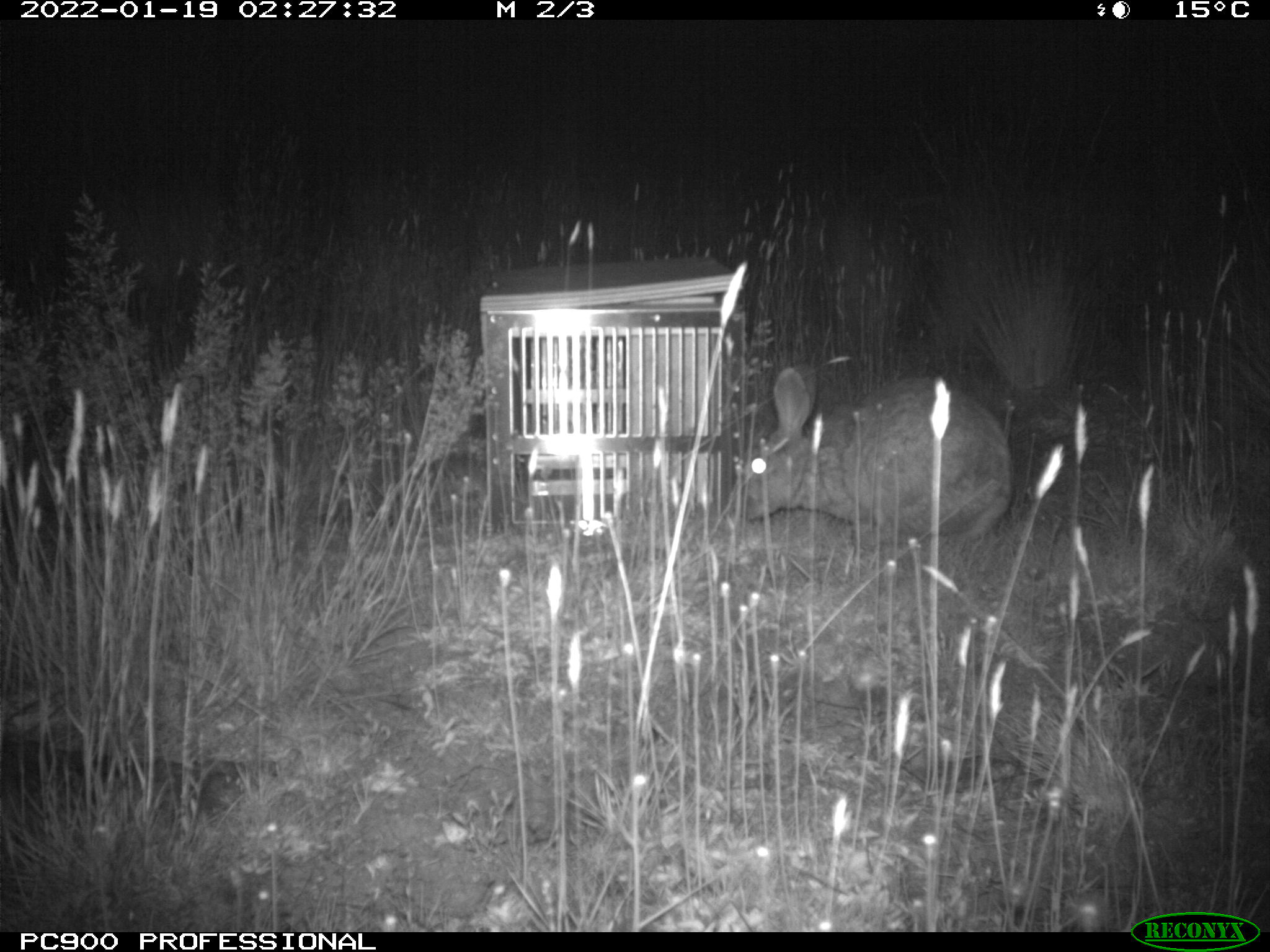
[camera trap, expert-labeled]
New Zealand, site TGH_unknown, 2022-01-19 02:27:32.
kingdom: Animalia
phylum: Chordata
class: Mammalia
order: Lagomorpha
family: Leporidae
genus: Oryctolagus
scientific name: Oryctolagus cuniculus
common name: european rabbit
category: rabbit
Rabbit (european rabbit) (Oryctolagus cuniculus).